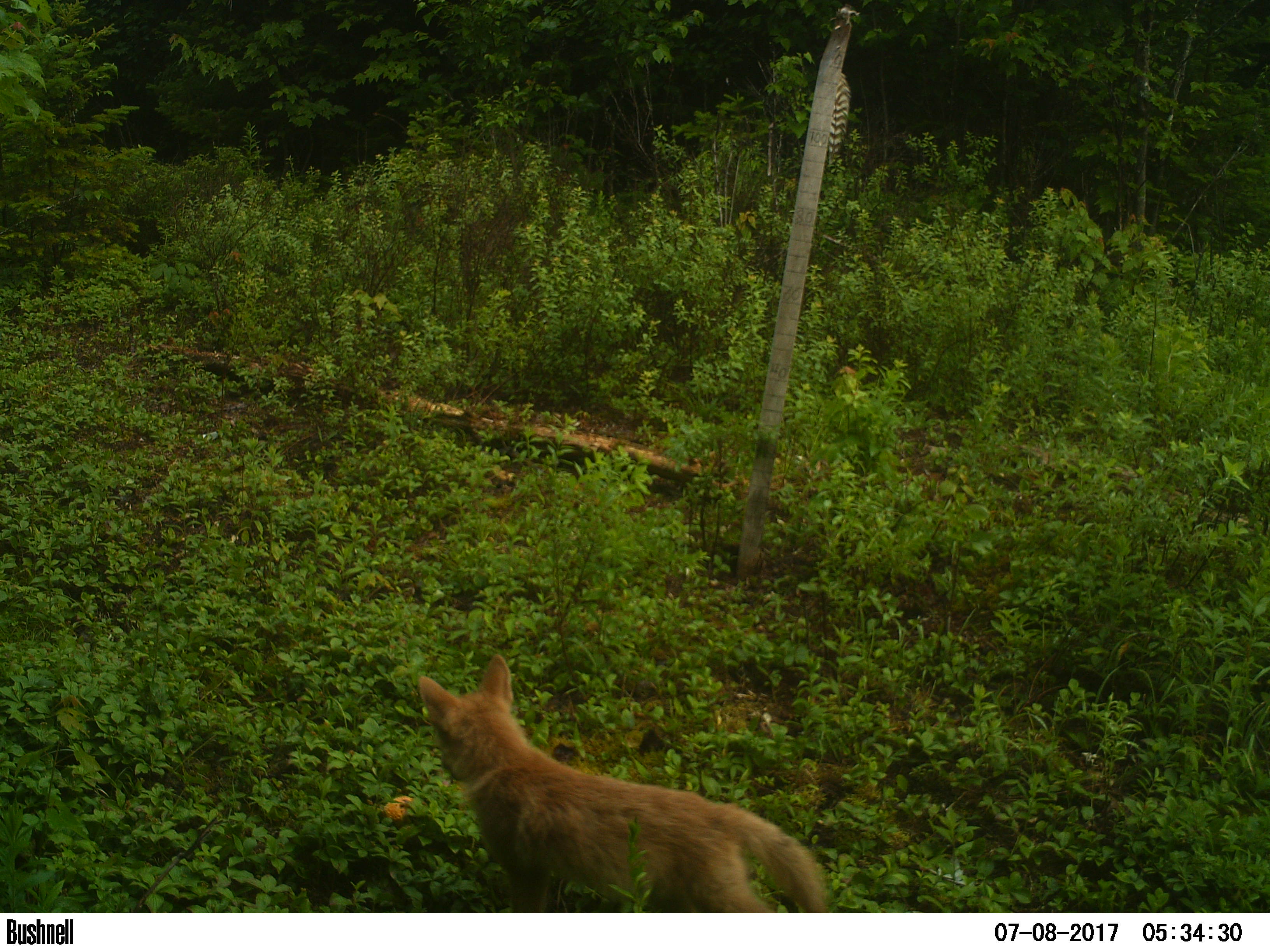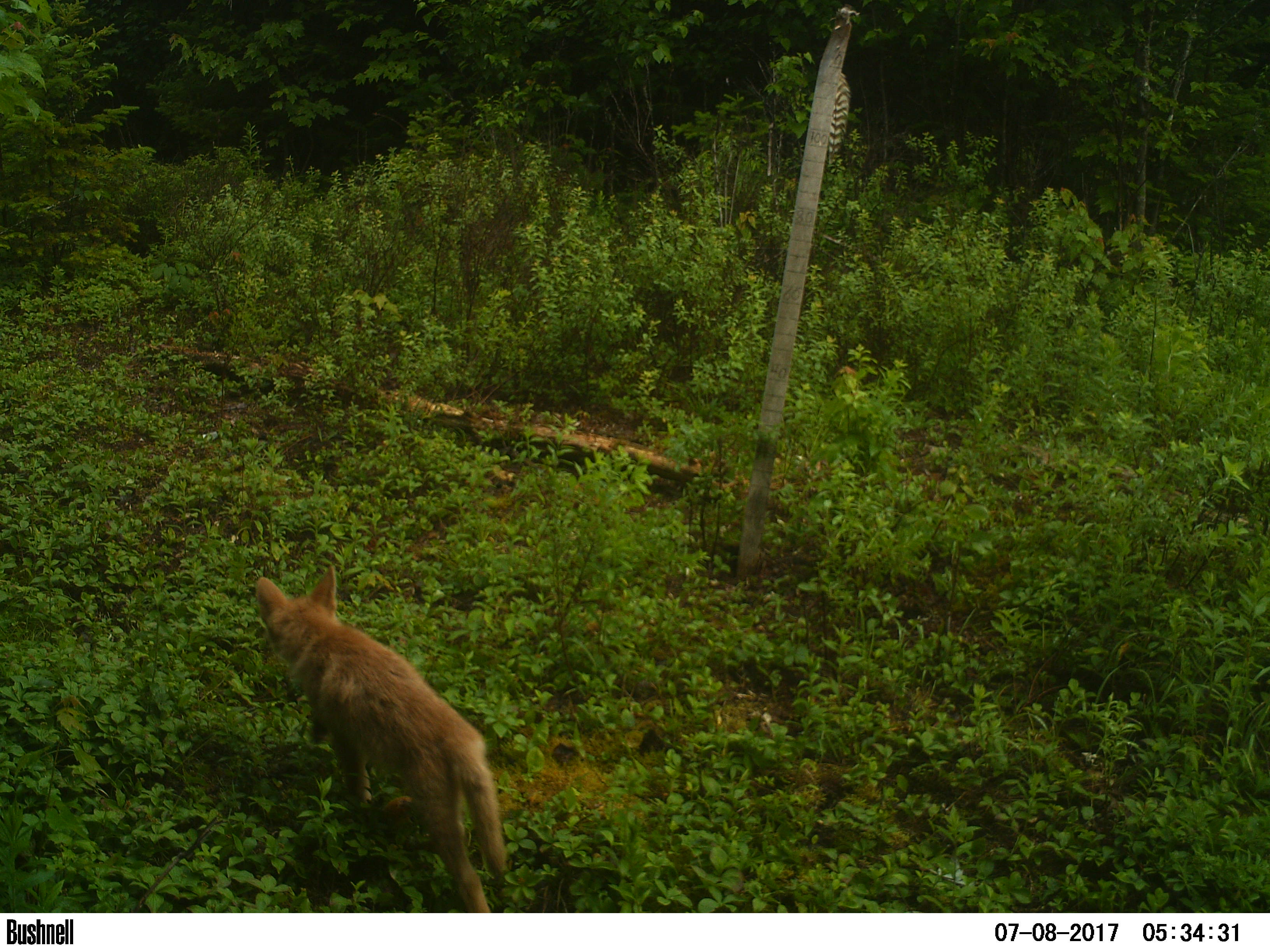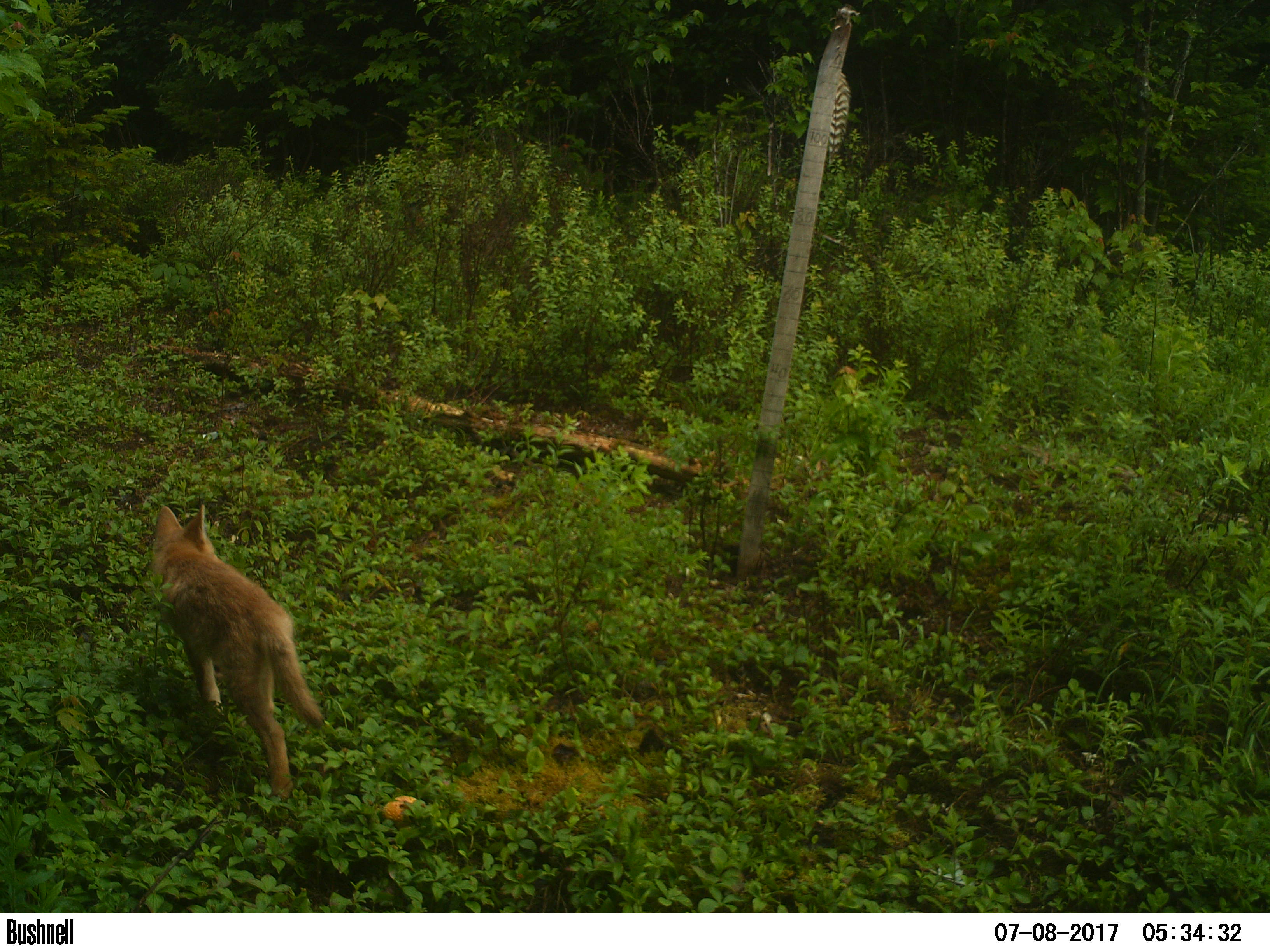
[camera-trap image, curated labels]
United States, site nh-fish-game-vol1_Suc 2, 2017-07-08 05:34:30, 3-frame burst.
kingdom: Animalia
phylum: Chordata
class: Mammalia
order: Carnivora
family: Canidae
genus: Canis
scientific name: Canis latrans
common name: coyote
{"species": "coyote (Canis latrans)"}